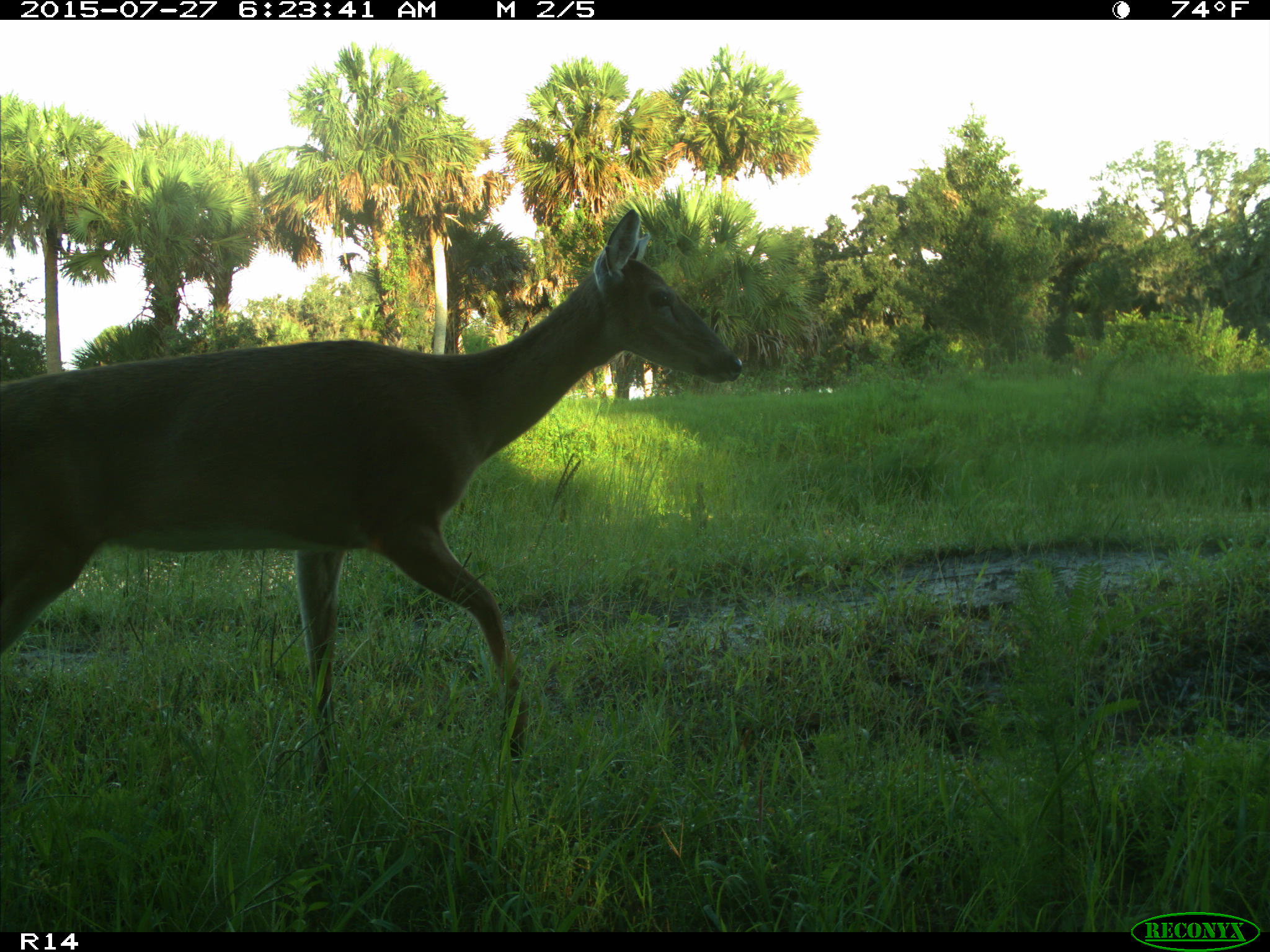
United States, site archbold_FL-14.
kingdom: Animalia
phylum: Chordata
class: Mammalia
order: Artiodactyla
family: Cervidae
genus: Odocoileus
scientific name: Odocoileus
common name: deer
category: unidentified deer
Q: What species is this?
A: Unidentified deer (deer) (Odocoileus).